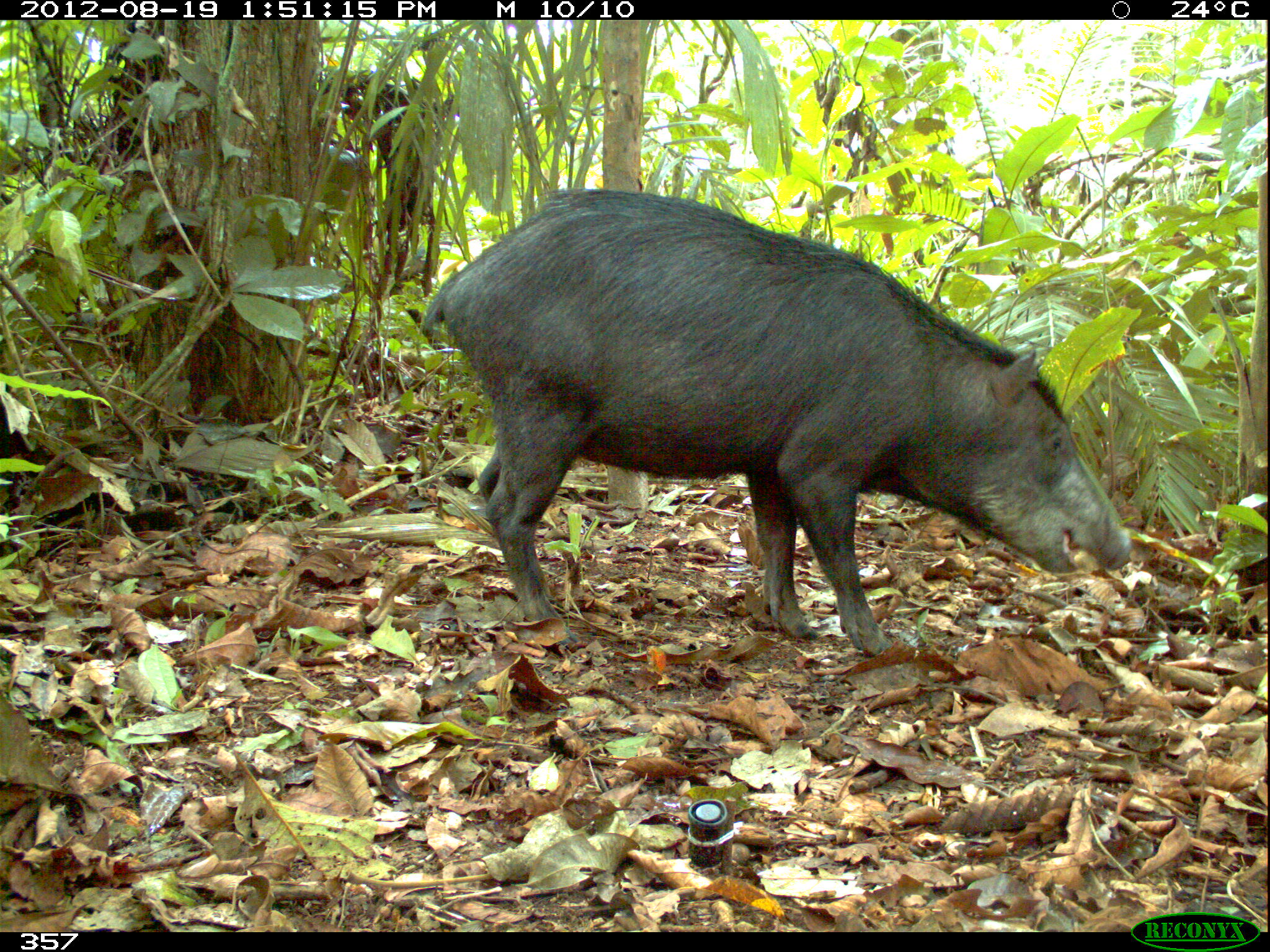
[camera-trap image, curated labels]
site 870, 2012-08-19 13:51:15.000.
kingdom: Animalia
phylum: Chordata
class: Mammalia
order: Artiodactyla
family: Tayassuidae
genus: Tayassu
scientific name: Tayassu pecari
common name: white-lipped peccary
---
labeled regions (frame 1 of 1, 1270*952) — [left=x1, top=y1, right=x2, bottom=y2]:
tayassu pecari: [left=417, top=184, right=1131, bottom=656]